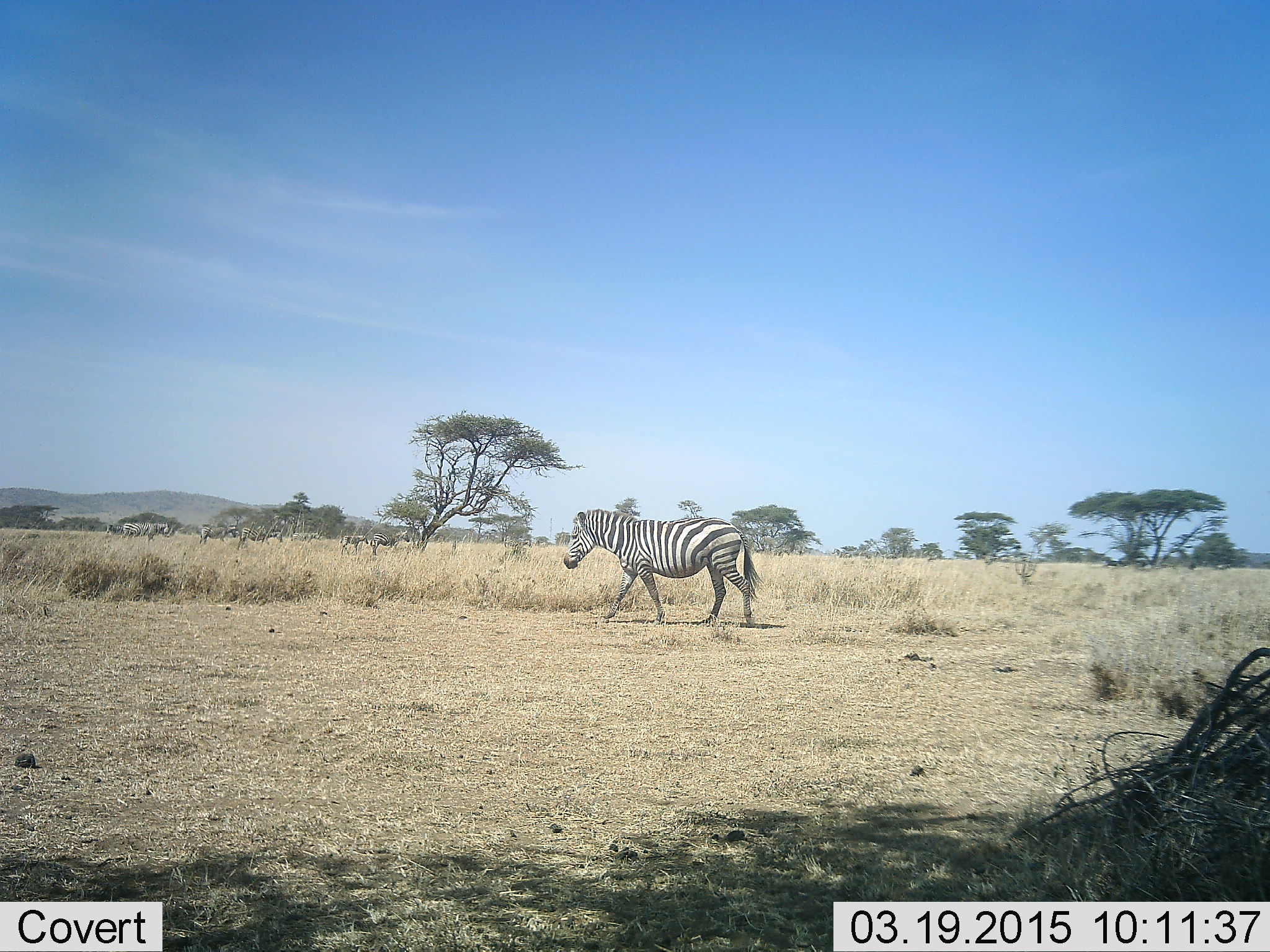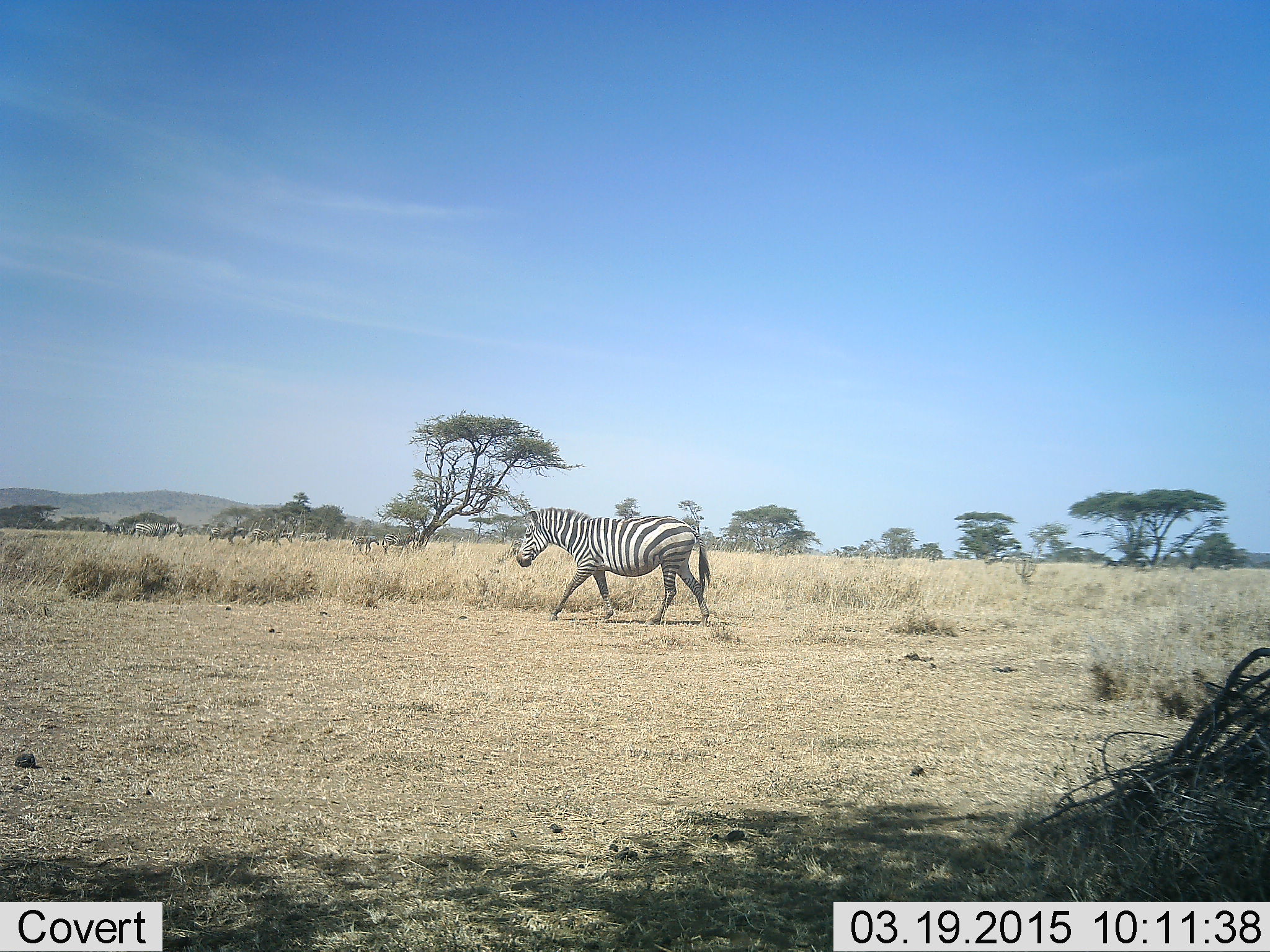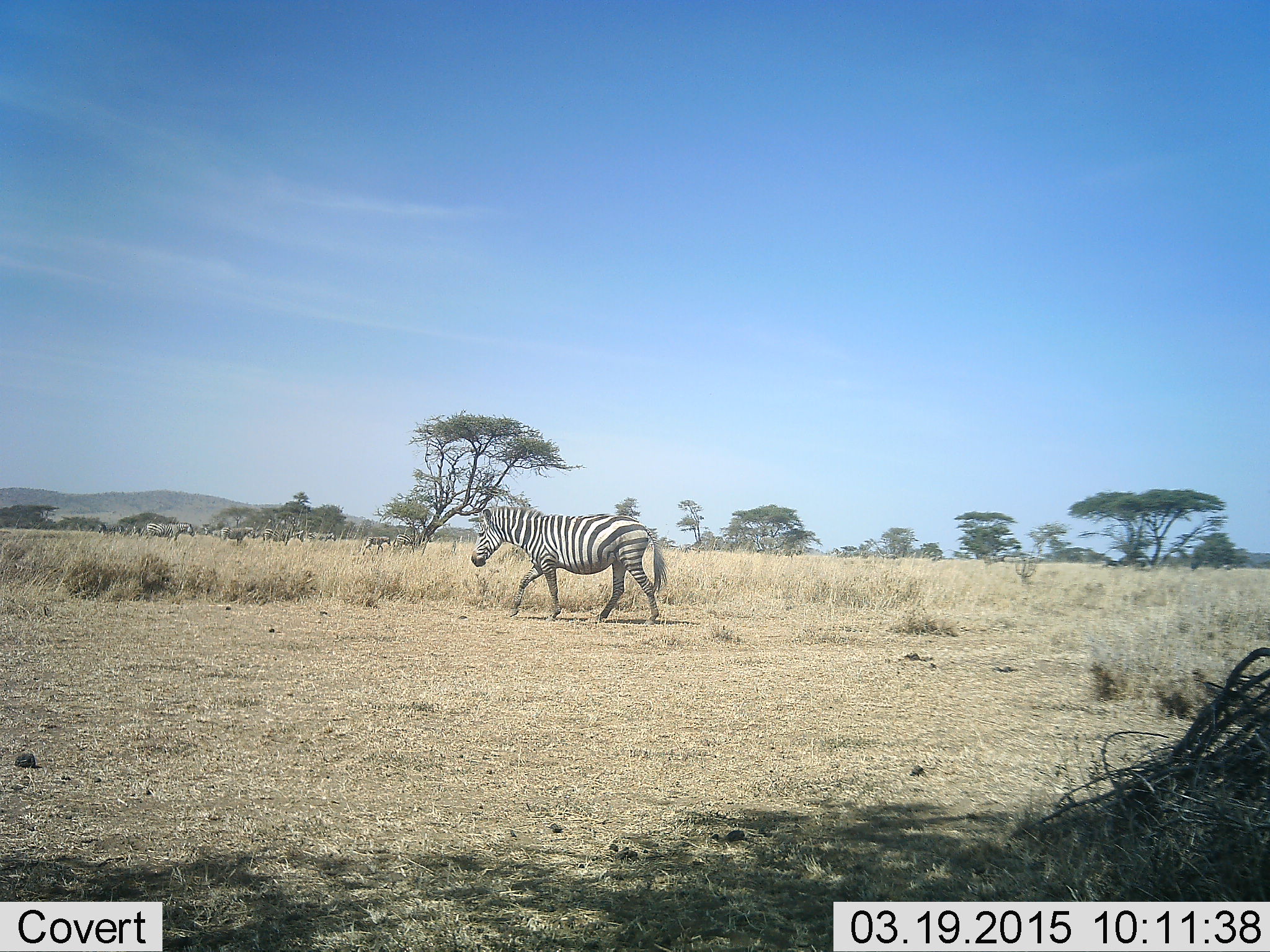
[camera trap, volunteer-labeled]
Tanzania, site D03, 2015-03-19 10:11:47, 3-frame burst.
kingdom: Animalia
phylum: Chordata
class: Mammalia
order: Perissodactyla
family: Equidae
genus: Equus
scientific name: Equus quagga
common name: plains zebra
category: zebra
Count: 1.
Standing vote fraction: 18%.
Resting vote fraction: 0%.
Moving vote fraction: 91%.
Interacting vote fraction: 0%.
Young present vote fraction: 0%.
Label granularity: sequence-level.